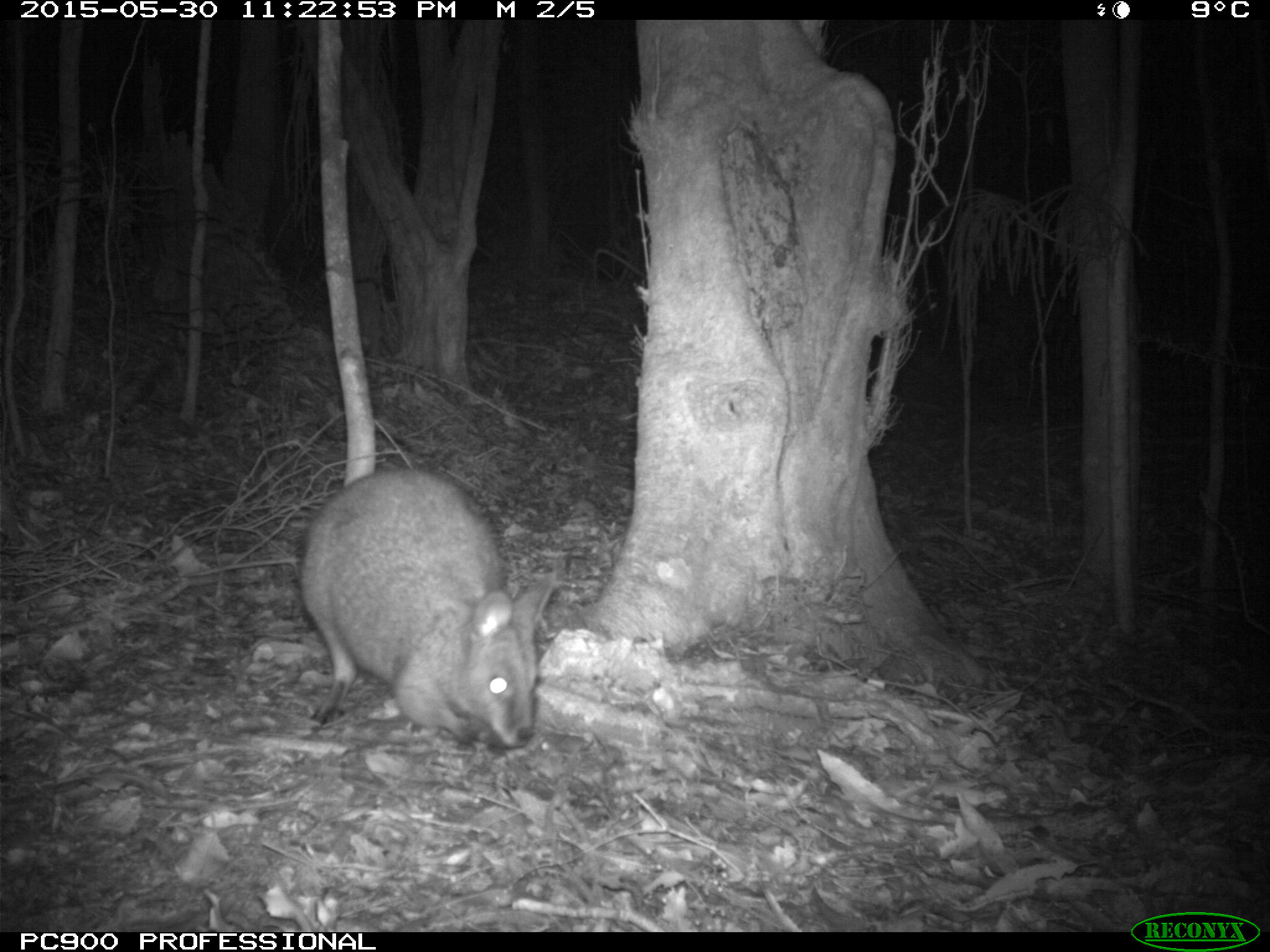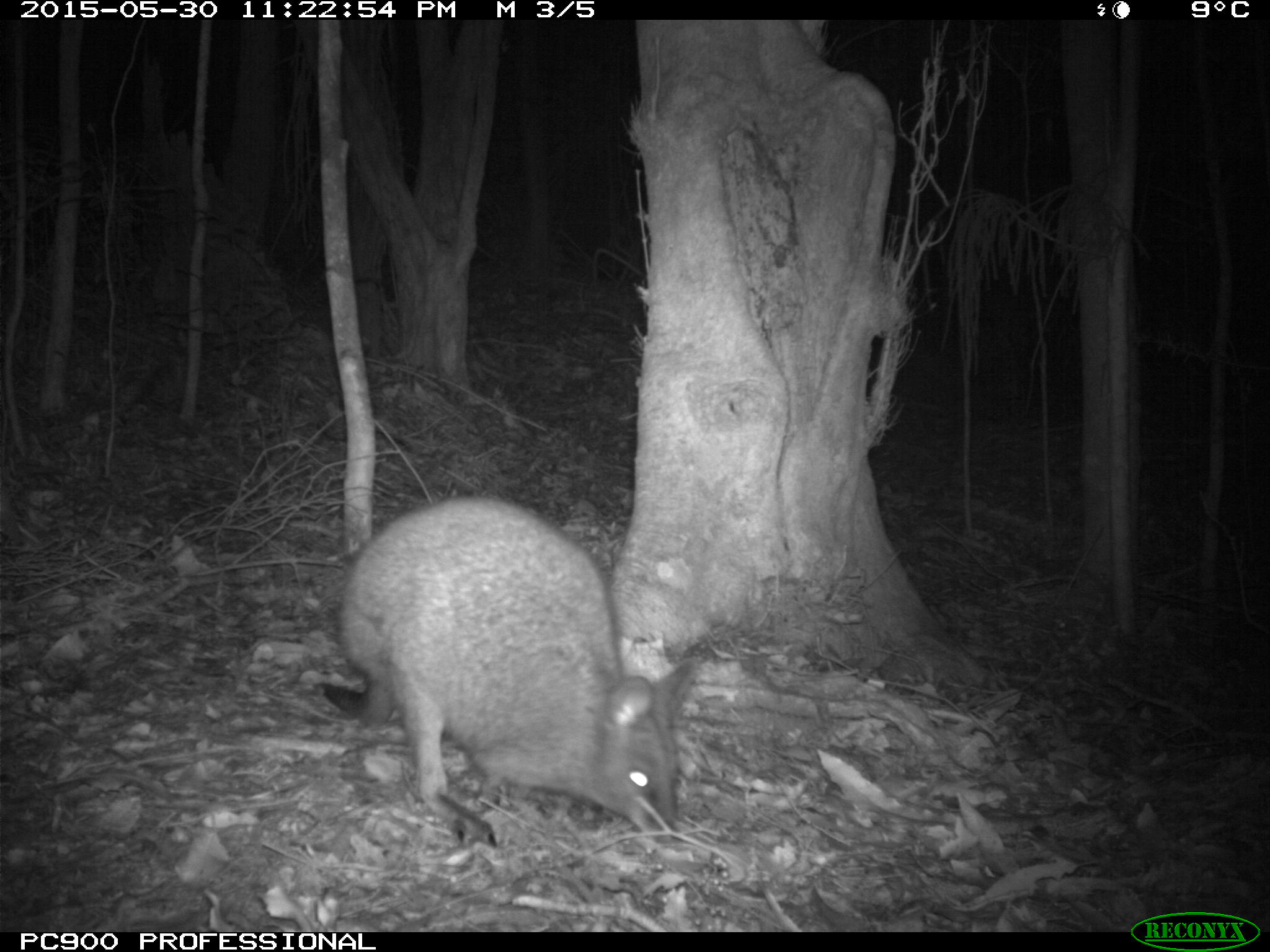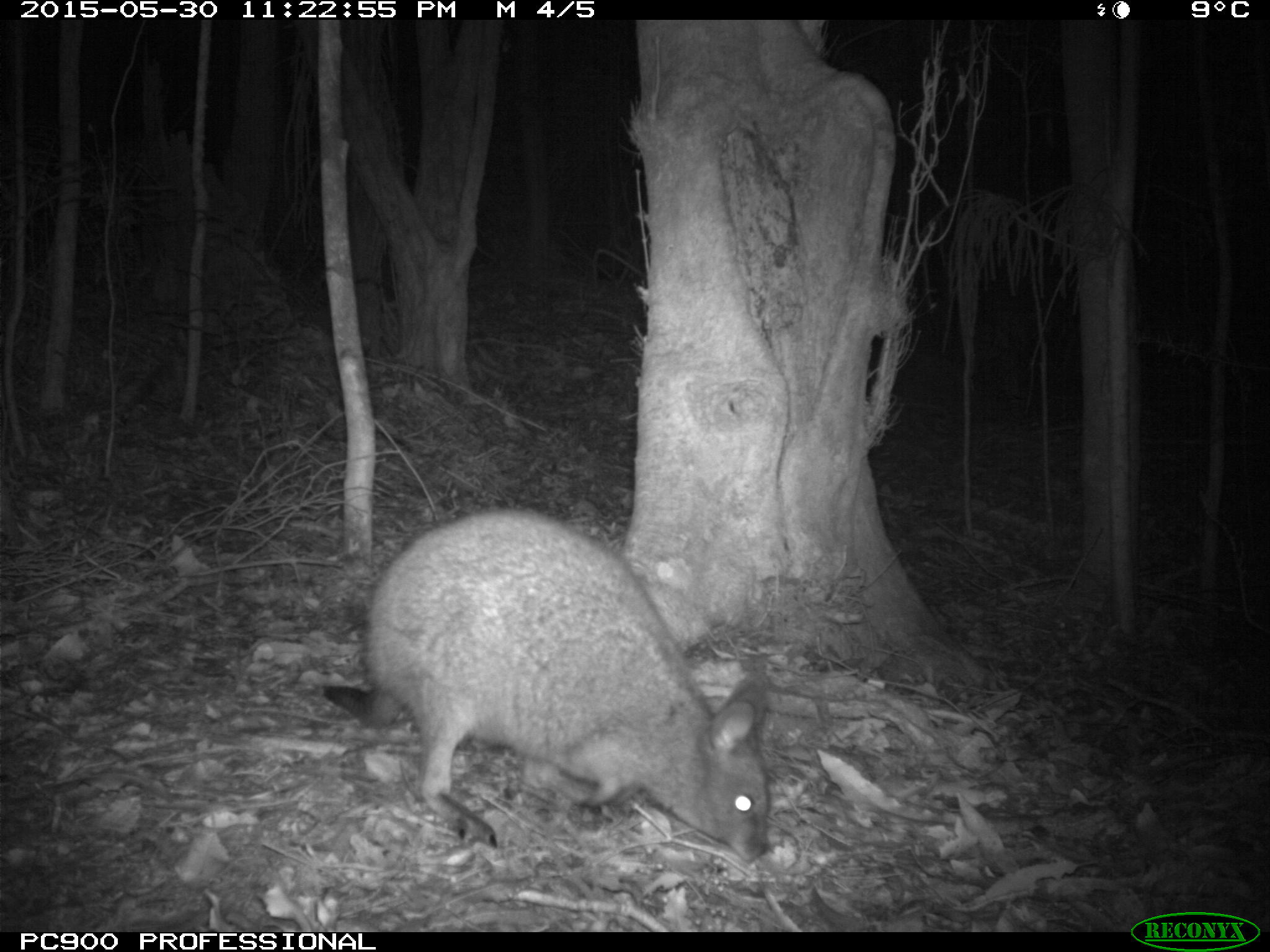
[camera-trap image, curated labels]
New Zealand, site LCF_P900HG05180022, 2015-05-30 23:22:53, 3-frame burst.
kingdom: Animalia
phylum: Chordata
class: Mammalia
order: Diprotodontia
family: Macropodidae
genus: Notamacropus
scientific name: Notamacropus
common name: wallaby